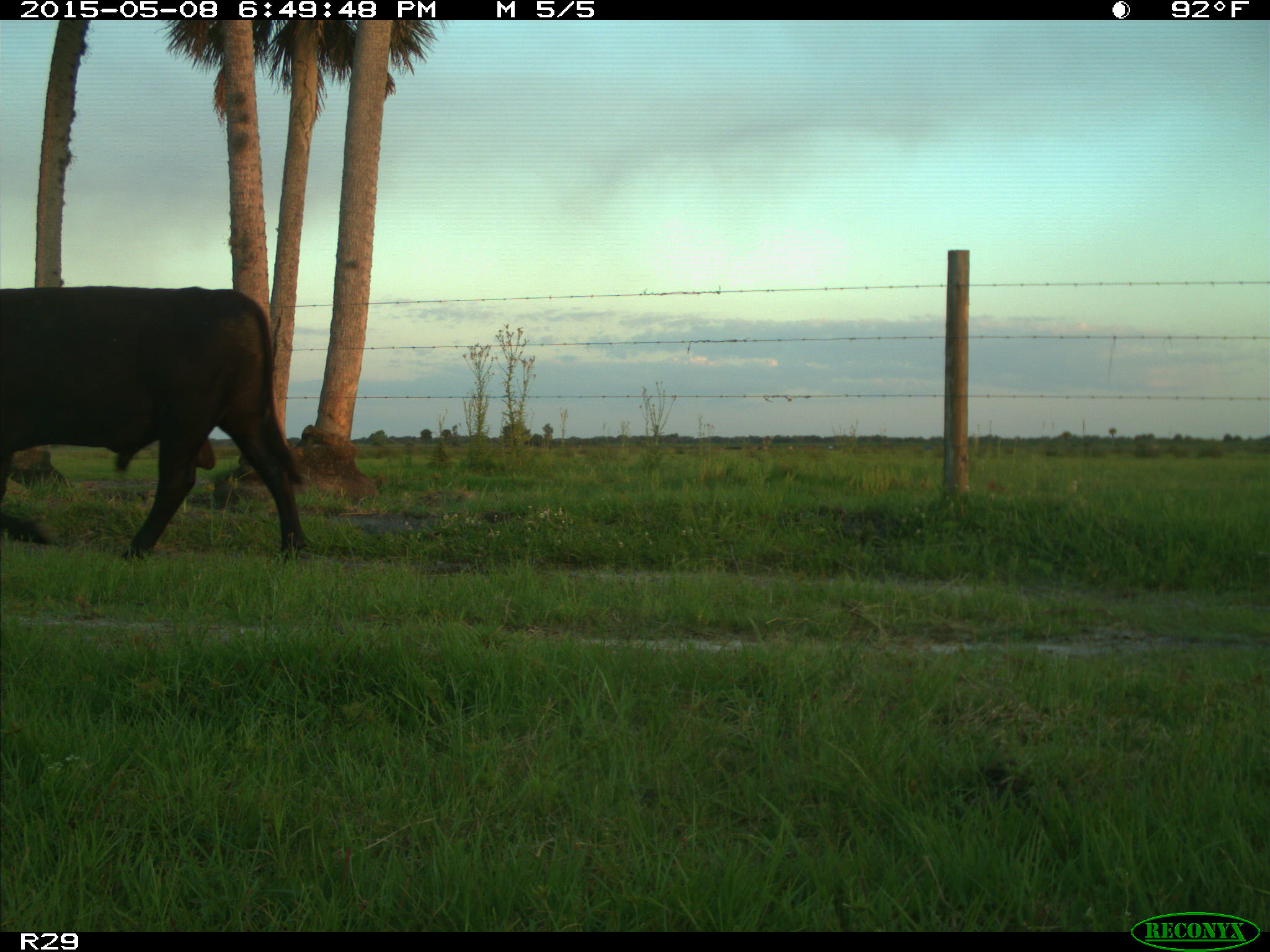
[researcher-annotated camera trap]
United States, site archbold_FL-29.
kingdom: Animalia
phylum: Chordata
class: Mammalia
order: Artiodactyla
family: Bovidae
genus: Bos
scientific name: Bos taurus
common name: domestic cow